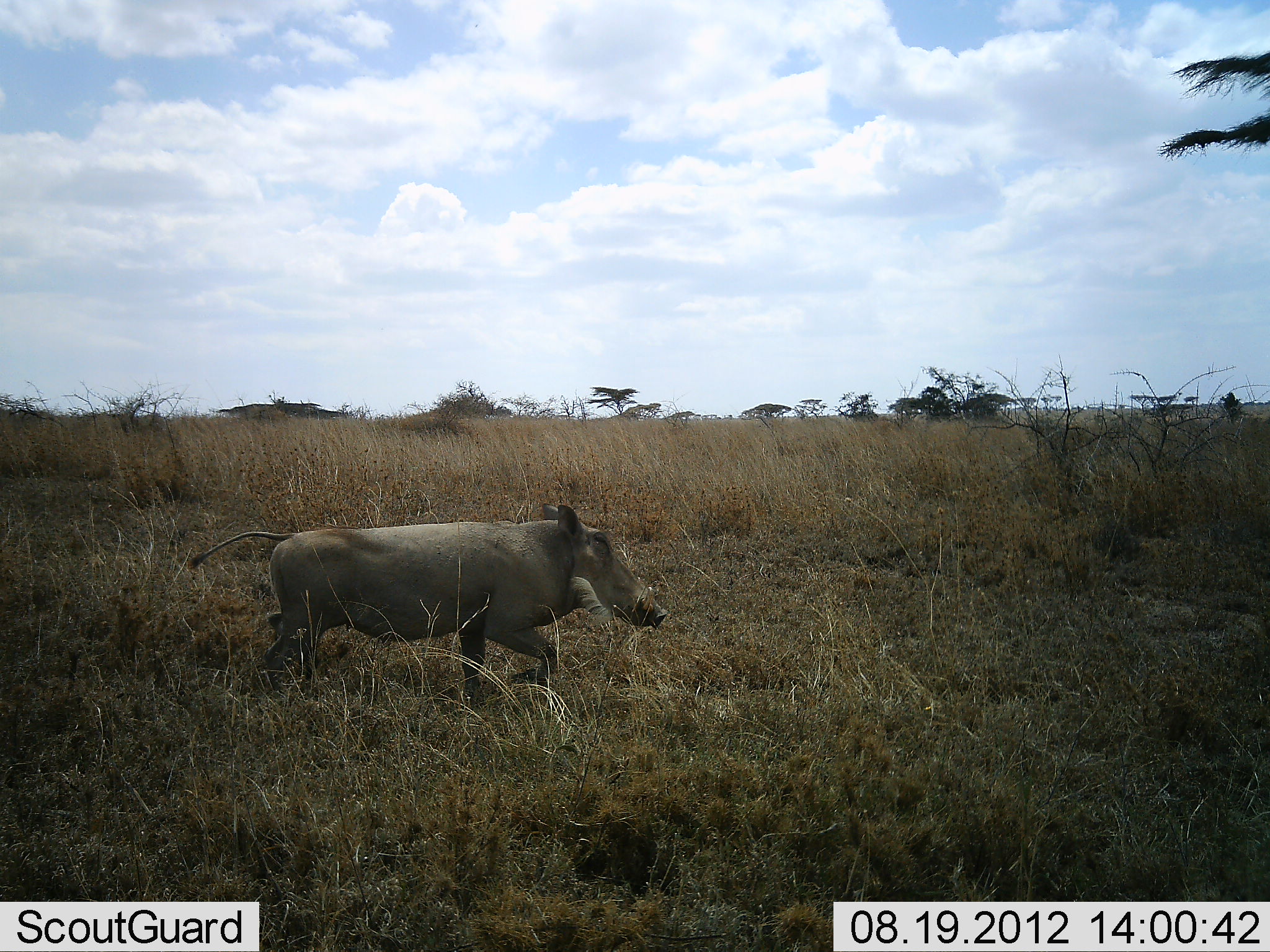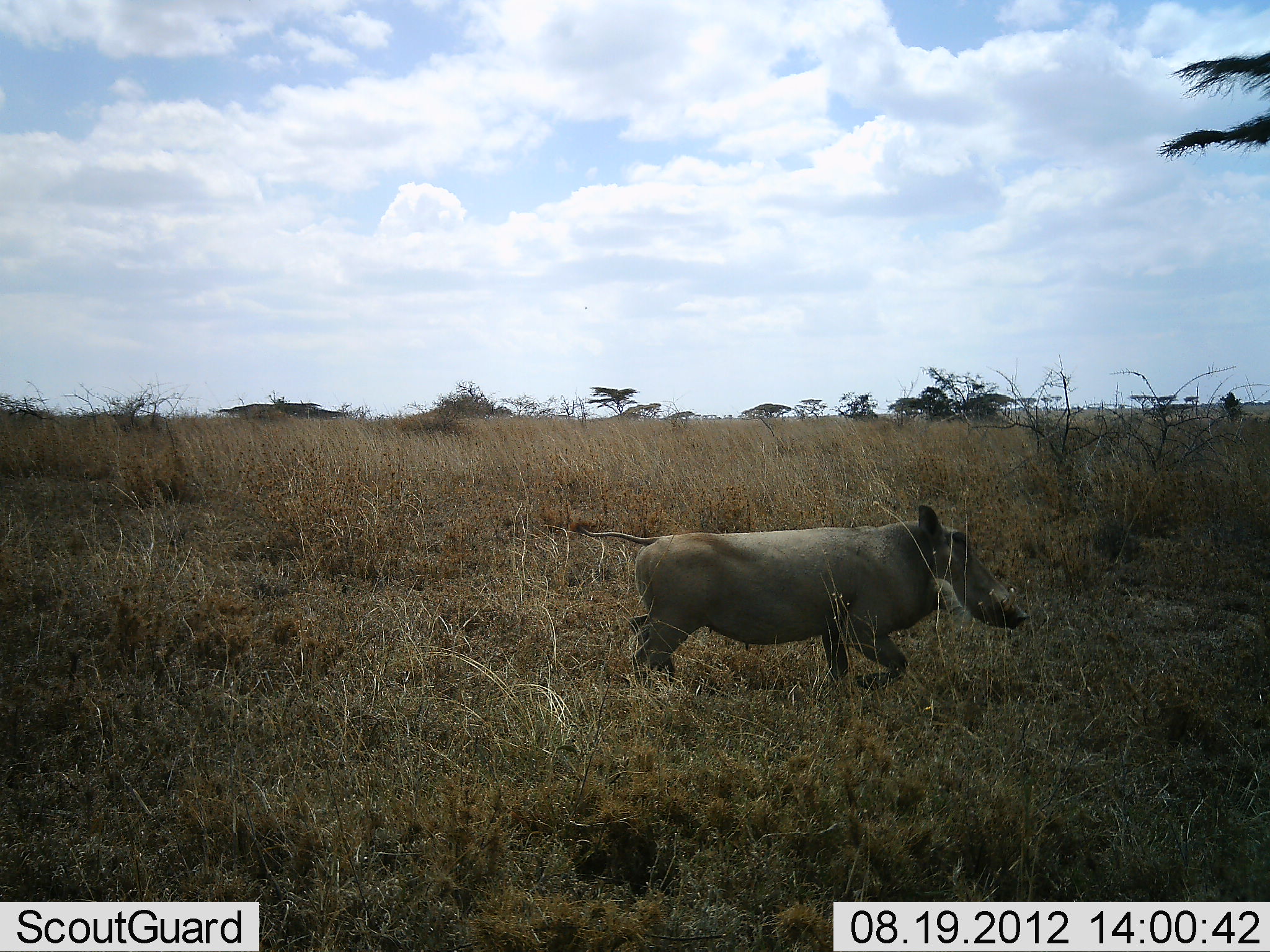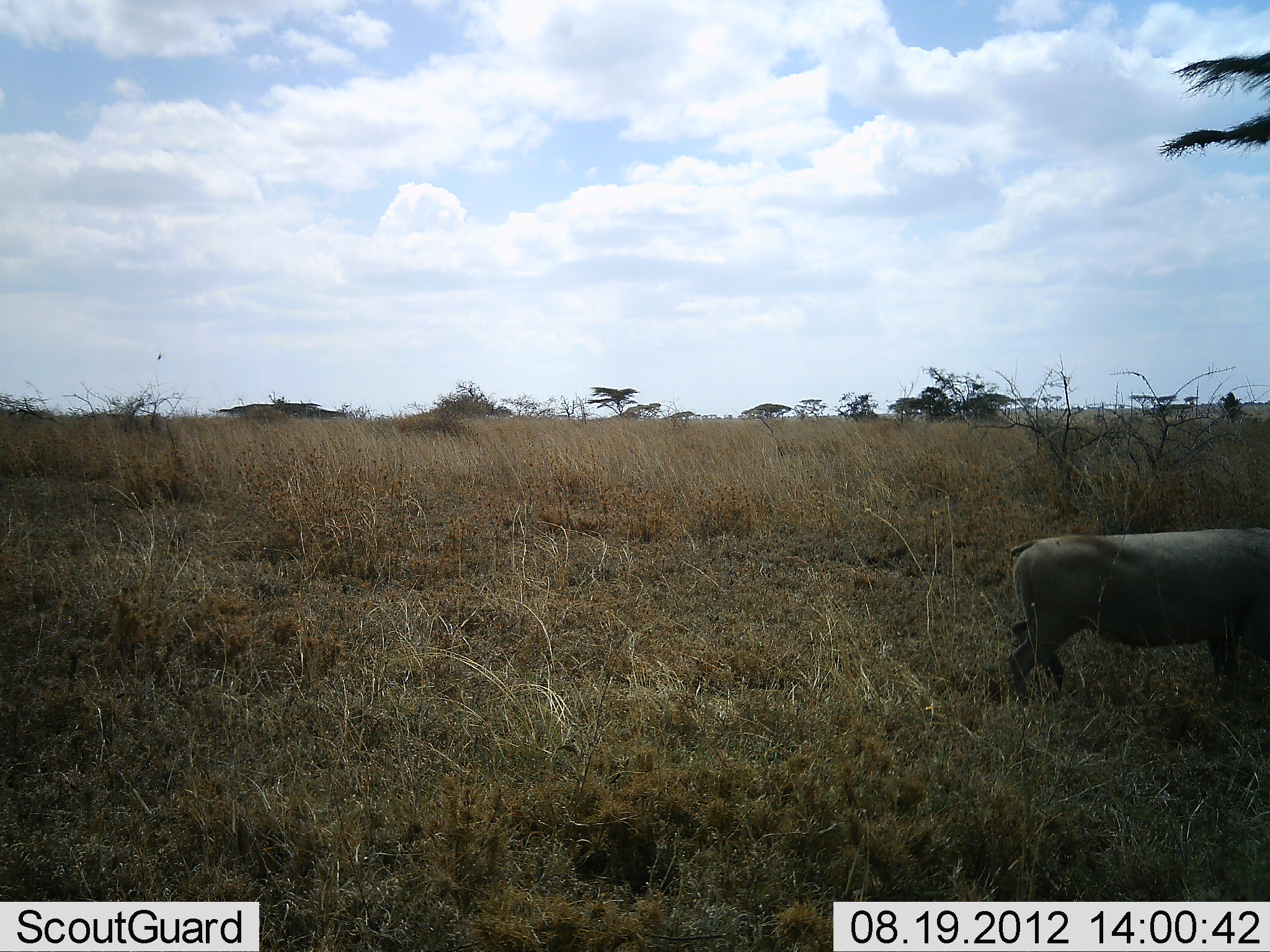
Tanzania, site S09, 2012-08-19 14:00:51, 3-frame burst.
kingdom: Animalia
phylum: Chordata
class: Mammalia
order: Artiodactyla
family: Suidae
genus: Phacochoerus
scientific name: Phacochoerus africanus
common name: warthog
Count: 1.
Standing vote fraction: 0%.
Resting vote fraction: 0%.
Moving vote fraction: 100%.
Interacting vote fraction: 0%.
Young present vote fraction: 0%.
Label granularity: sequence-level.